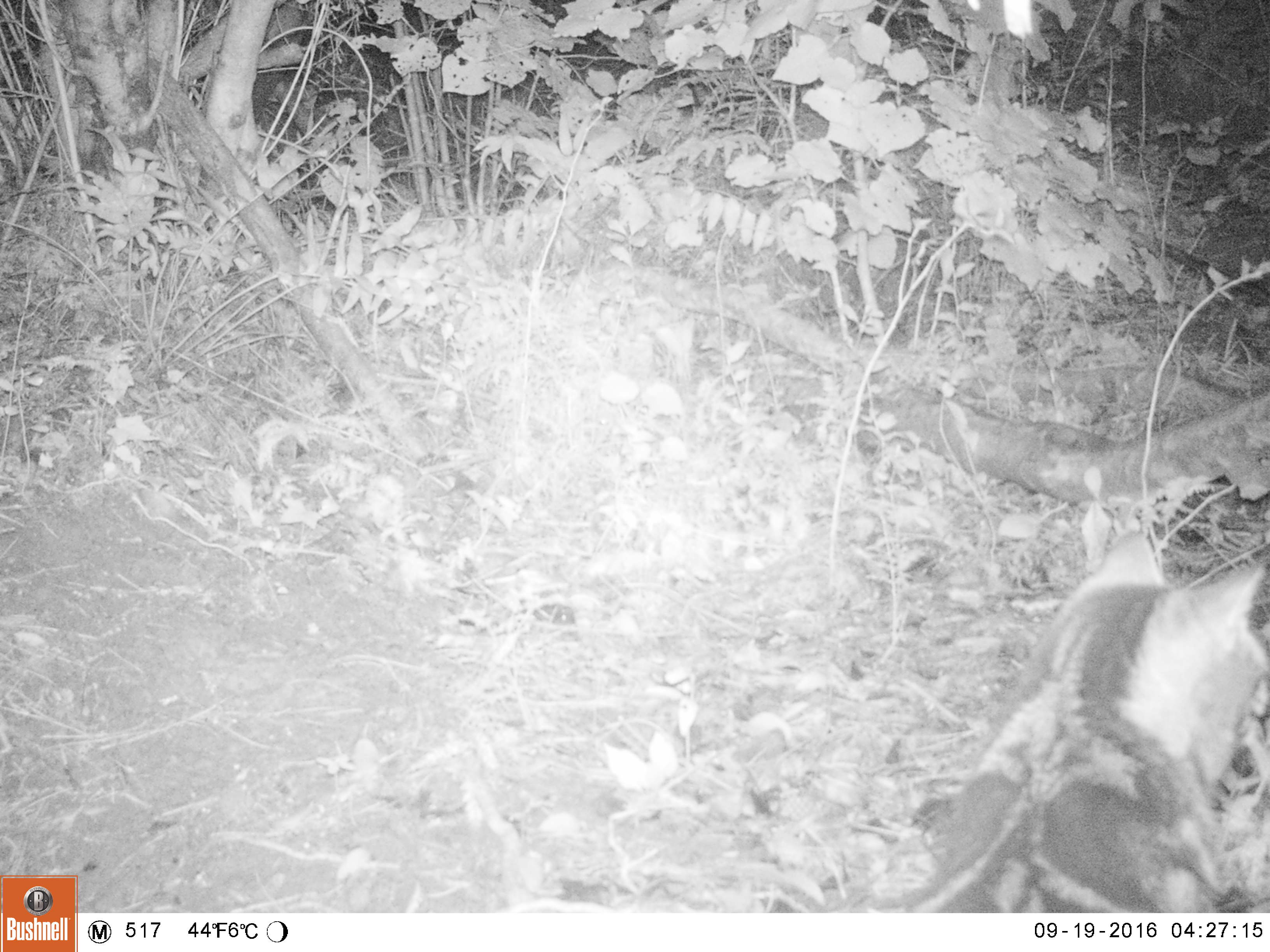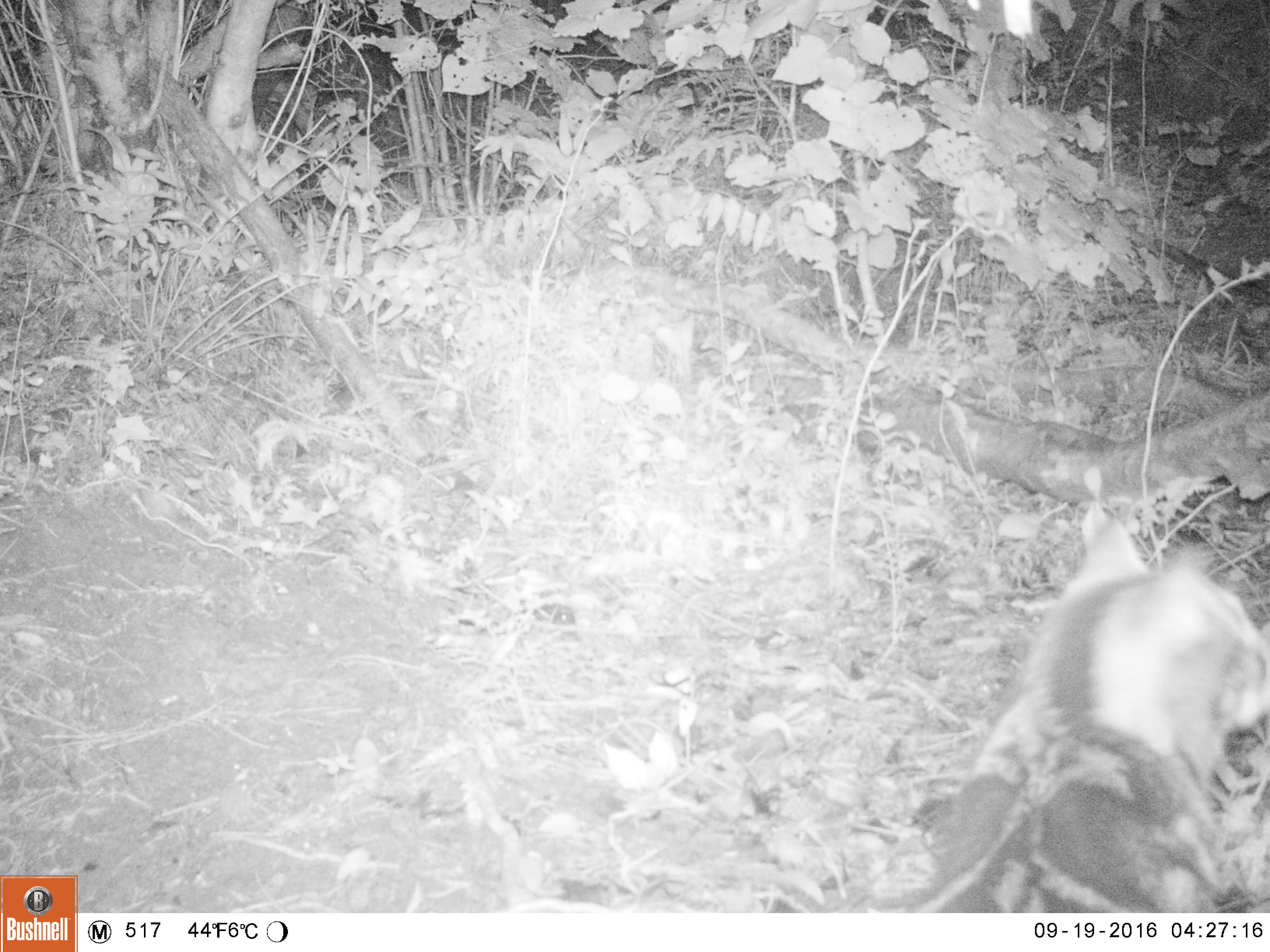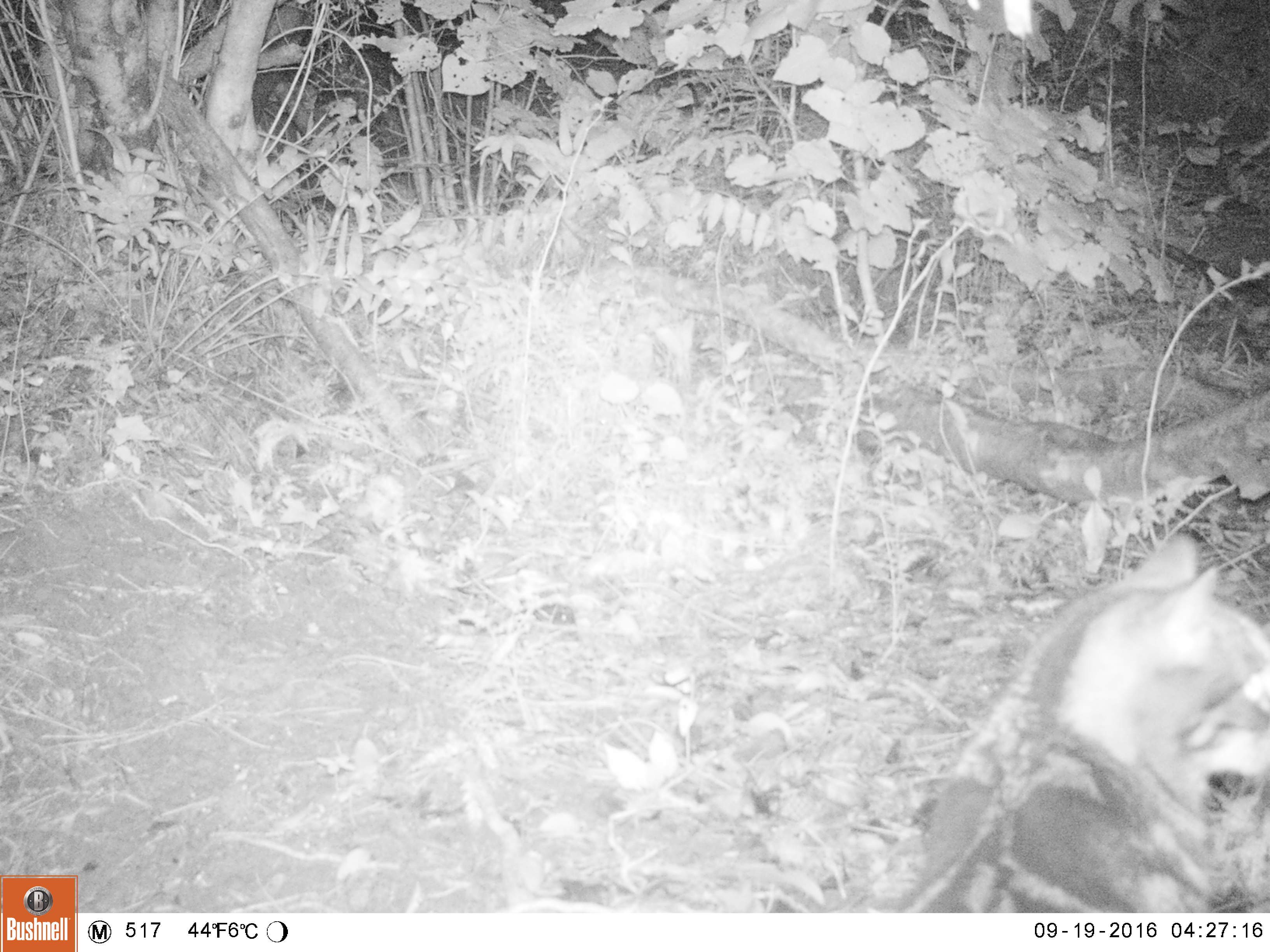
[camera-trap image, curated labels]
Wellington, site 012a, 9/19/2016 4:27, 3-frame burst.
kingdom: Animalia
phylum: Chordata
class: Mammalia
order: Carnivora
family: Felidae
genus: Felis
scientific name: Felis catus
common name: cat